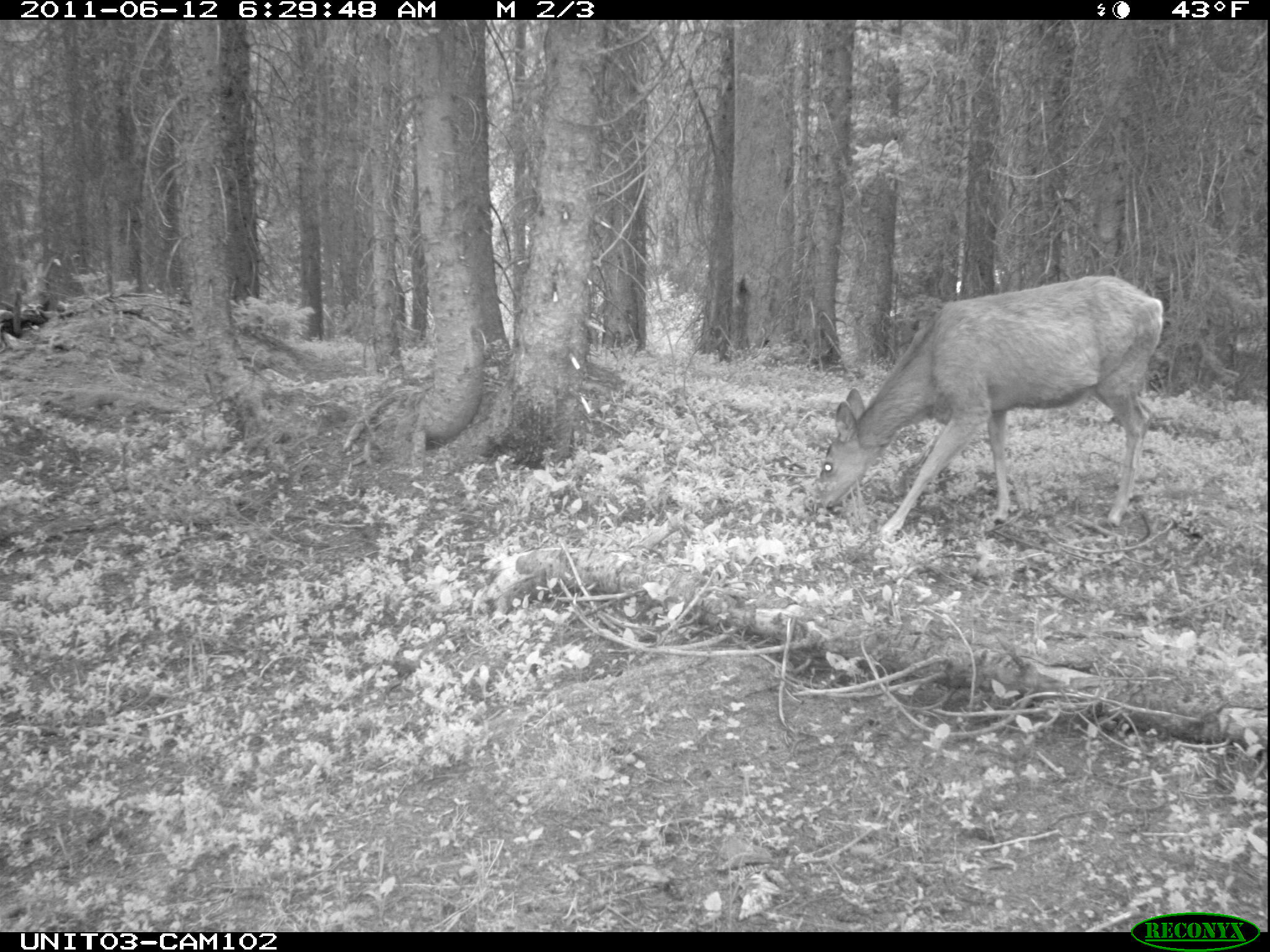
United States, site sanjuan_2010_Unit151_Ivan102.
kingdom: Animalia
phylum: Chordata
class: Mammalia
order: Artiodactyla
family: Cervidae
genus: Odocoileus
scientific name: Odocoileus hemionus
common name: mule deer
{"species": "Odocoileus hemionus (mule deer)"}